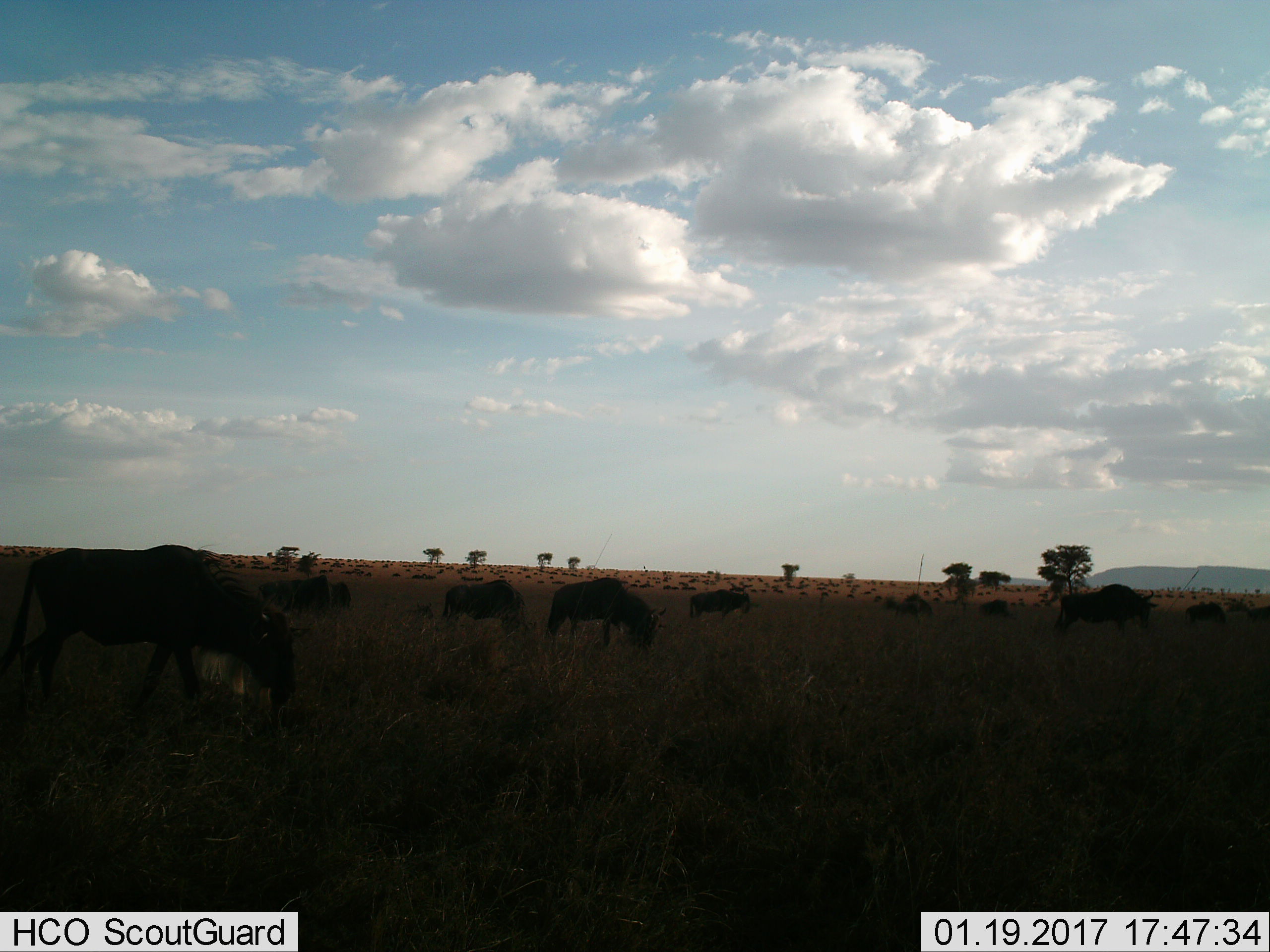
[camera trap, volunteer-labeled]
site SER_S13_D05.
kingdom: Animalia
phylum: Chordata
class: Mammalia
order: Artiodactyla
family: Bovidae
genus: Connochaetes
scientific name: Connochaetes taurinus taurinus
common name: blue wildebeest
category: wildebeestblue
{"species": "wildebeestblue (blue wildebeest) (Connochaetes taurinus taurinus)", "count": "11-50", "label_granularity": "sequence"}